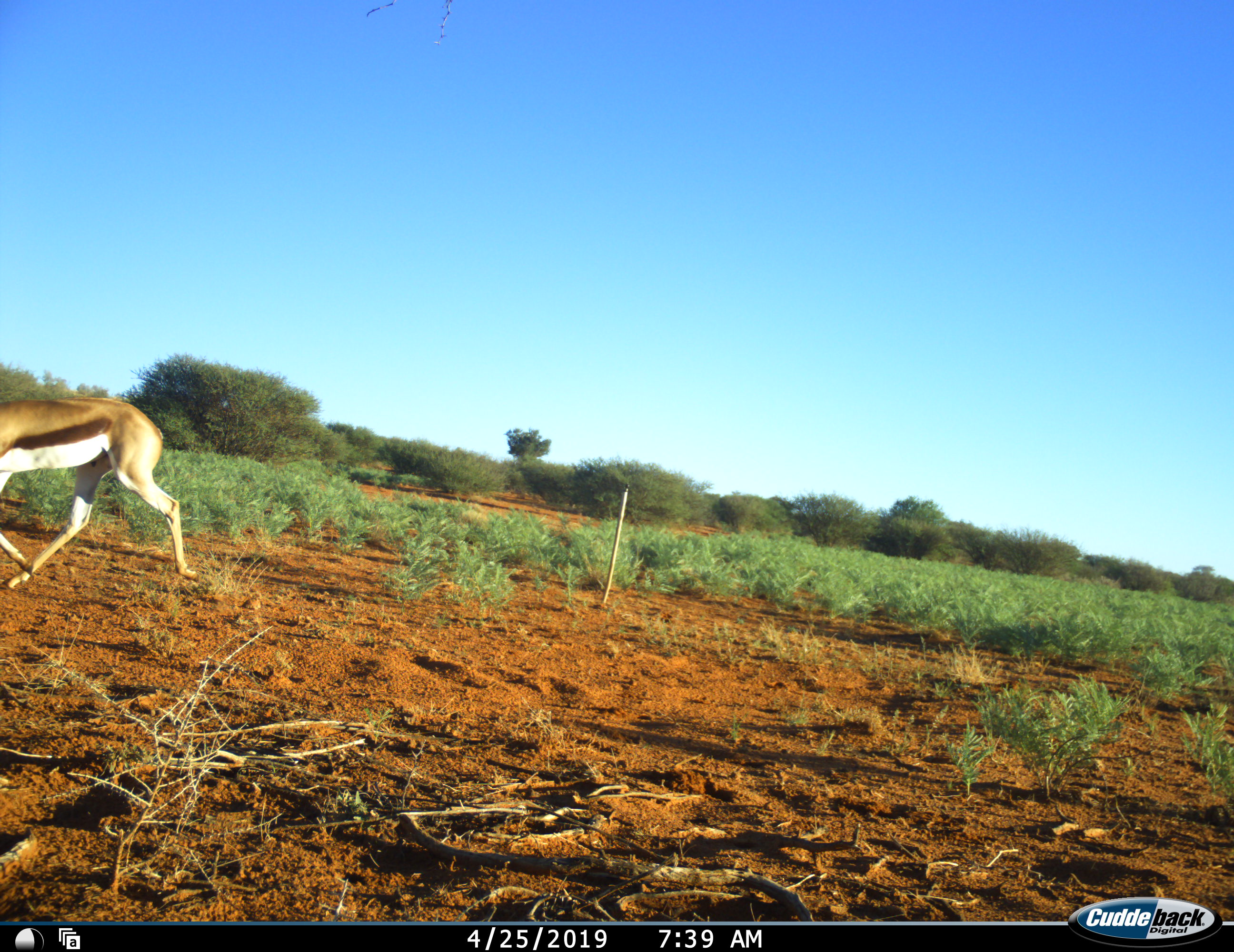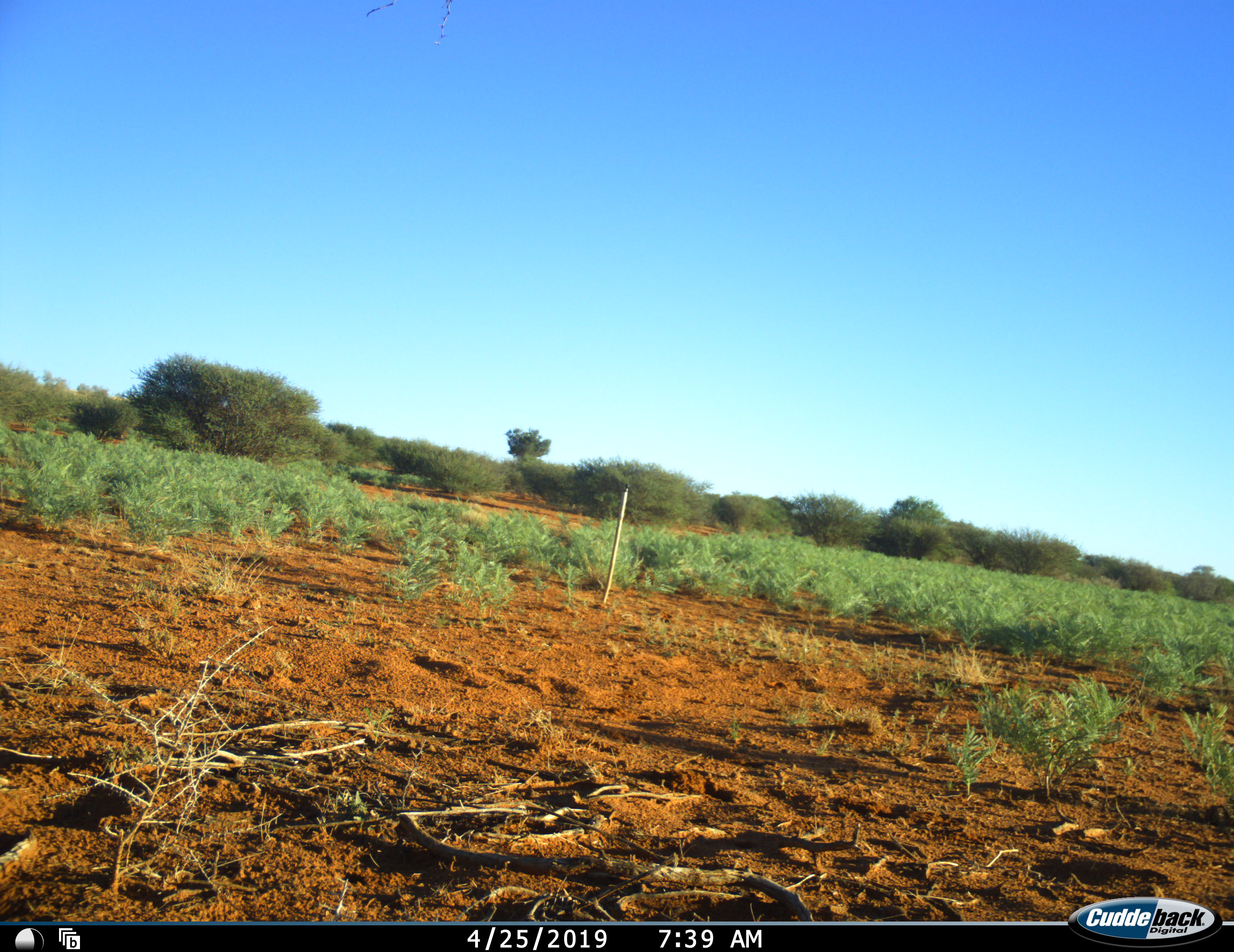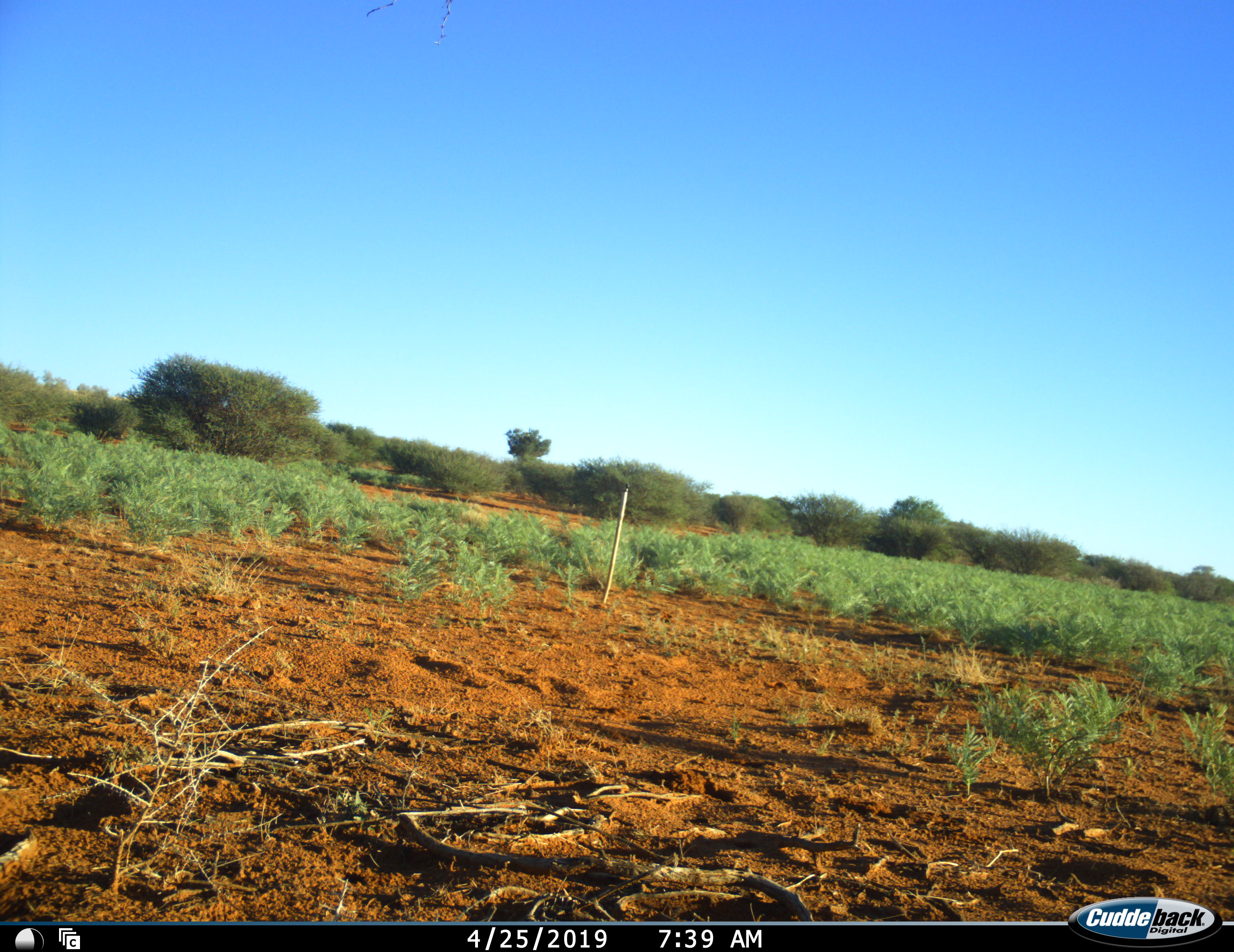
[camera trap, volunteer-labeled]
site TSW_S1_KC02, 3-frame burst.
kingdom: Animalia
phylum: Chordata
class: Mammalia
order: Artiodactyla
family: Bovidae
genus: Antidorcas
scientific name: Antidorcas marsupialis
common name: springbok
Springbok (Antidorcas marsupialis), count 1. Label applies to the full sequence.